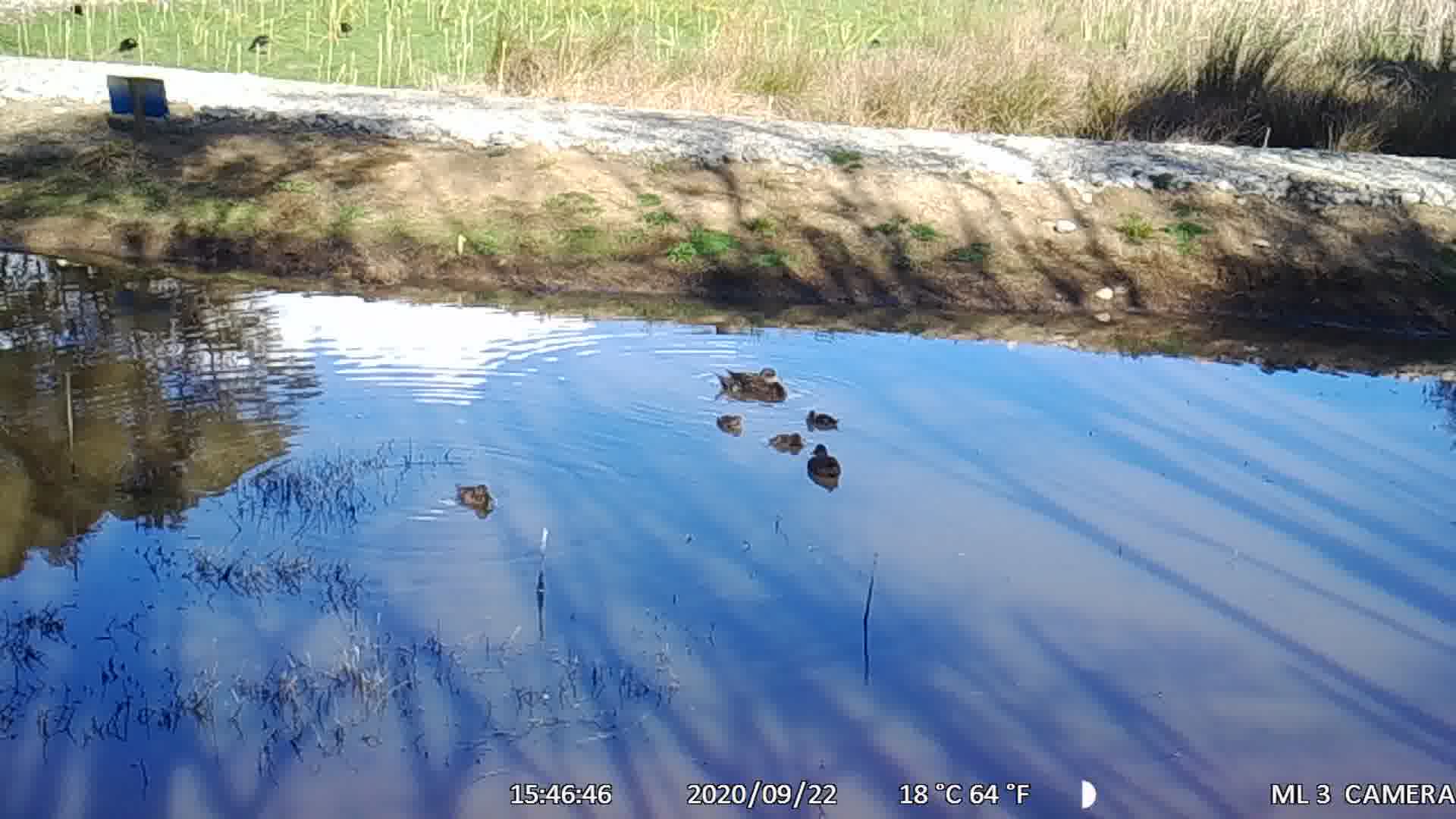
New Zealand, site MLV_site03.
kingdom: Animalia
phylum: Chordata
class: Aves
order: Anseriformes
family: Anatidae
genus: Anas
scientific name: Anas chlorotis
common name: brown teal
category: pateke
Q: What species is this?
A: Pateke (brown teal) (Anas chlorotis).